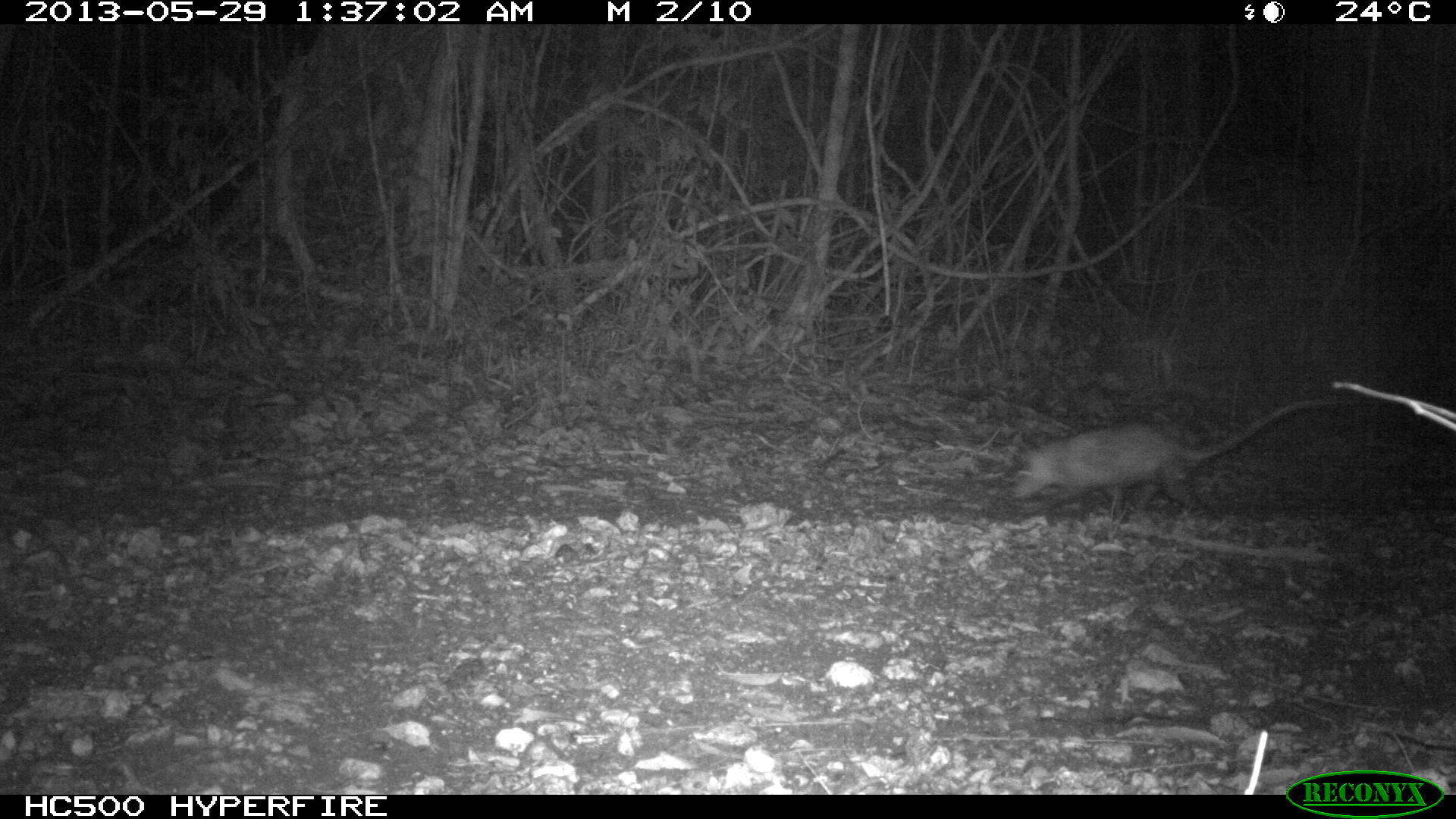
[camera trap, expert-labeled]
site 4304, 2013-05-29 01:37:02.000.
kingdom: Animalia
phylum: Chordata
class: Mammalia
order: Didelphimorphia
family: Didelphidae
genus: Didelphis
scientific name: Didelphis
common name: american opossums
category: didelphis sp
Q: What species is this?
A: Didelphis sp (american opossums) (Didelphis).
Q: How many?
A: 1.